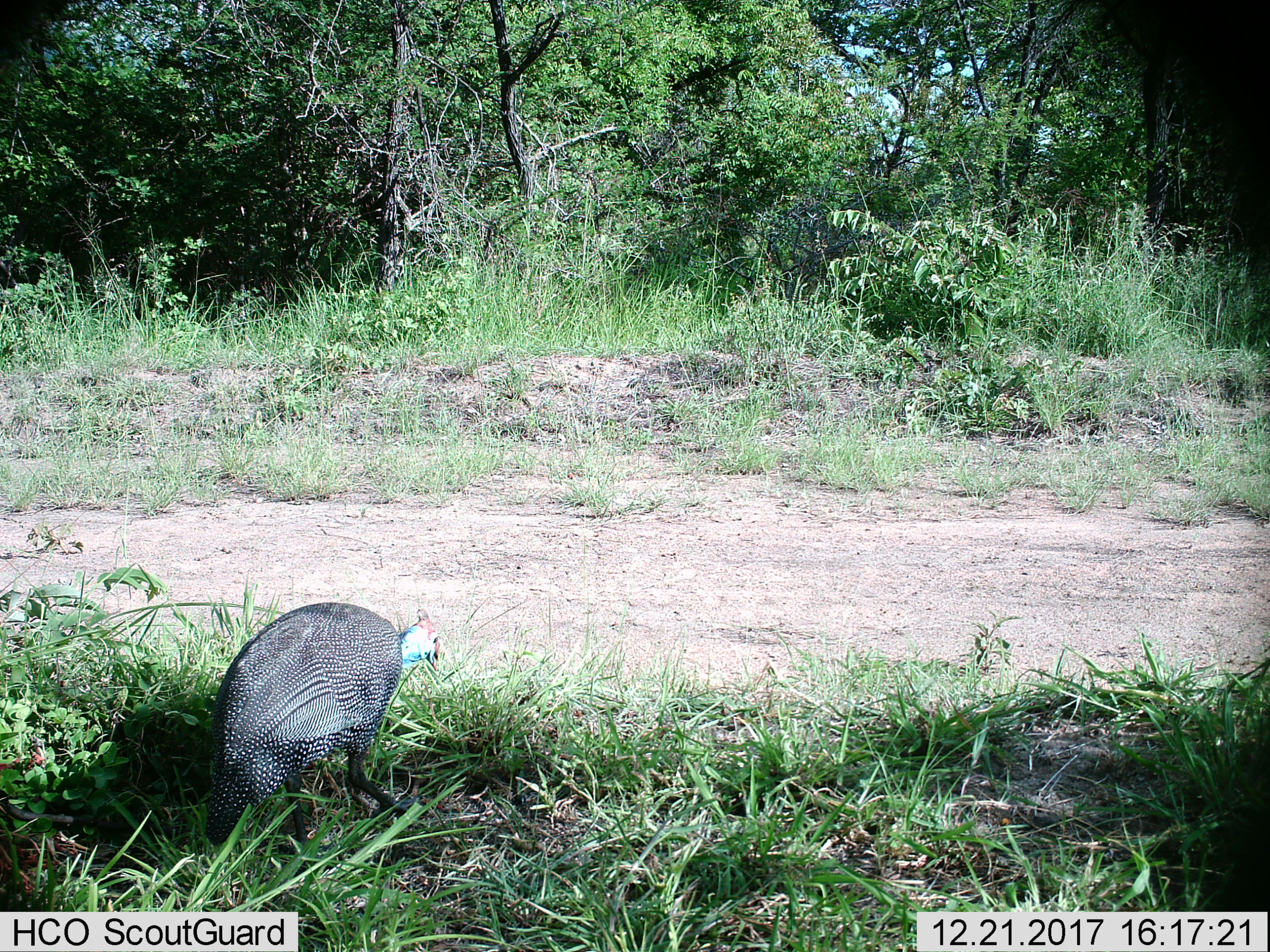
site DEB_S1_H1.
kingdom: Animalia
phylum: Chordata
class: Aves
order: Galliformes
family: Numididae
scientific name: Numididae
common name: guineafowl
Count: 1.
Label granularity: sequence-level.